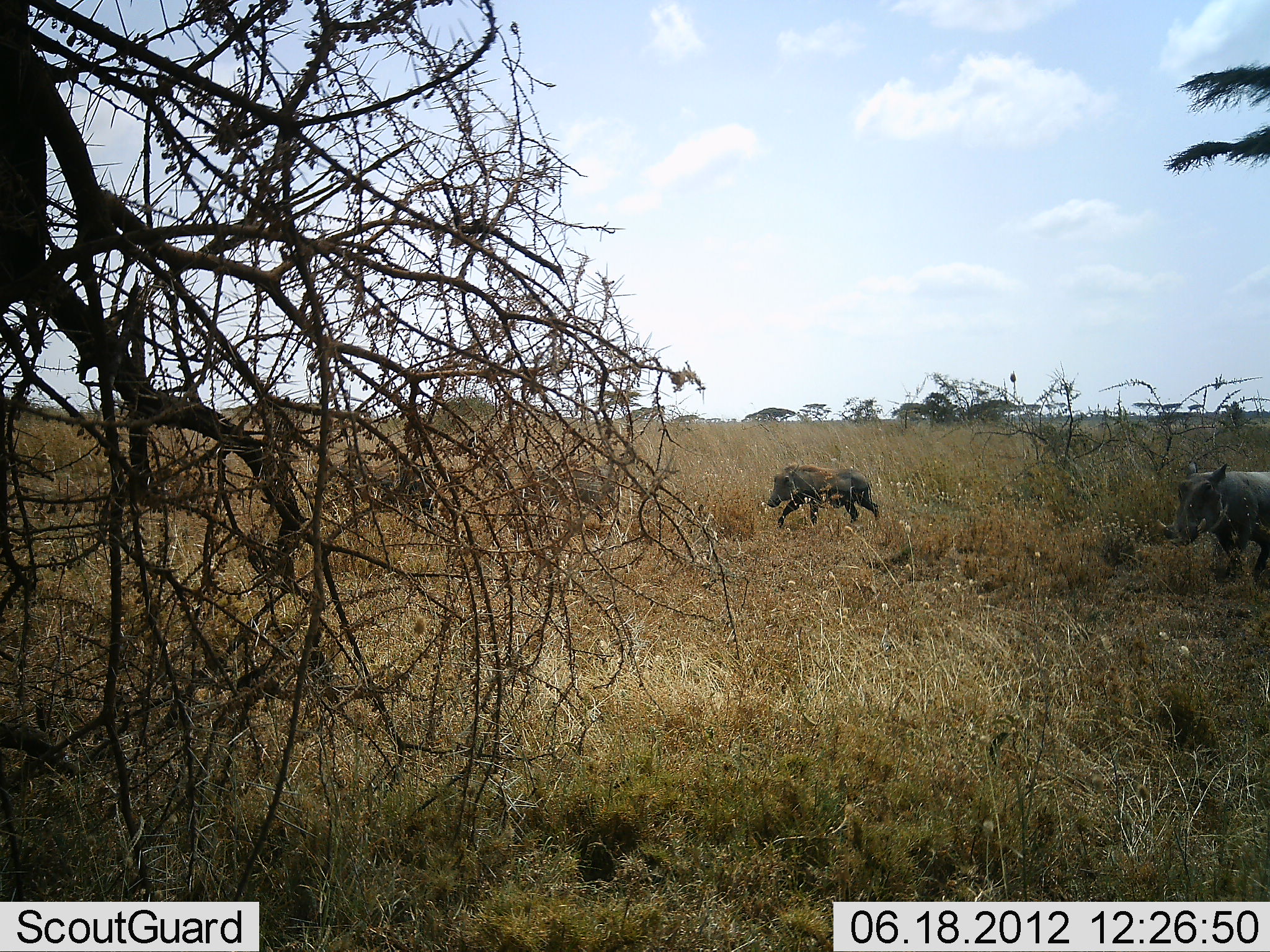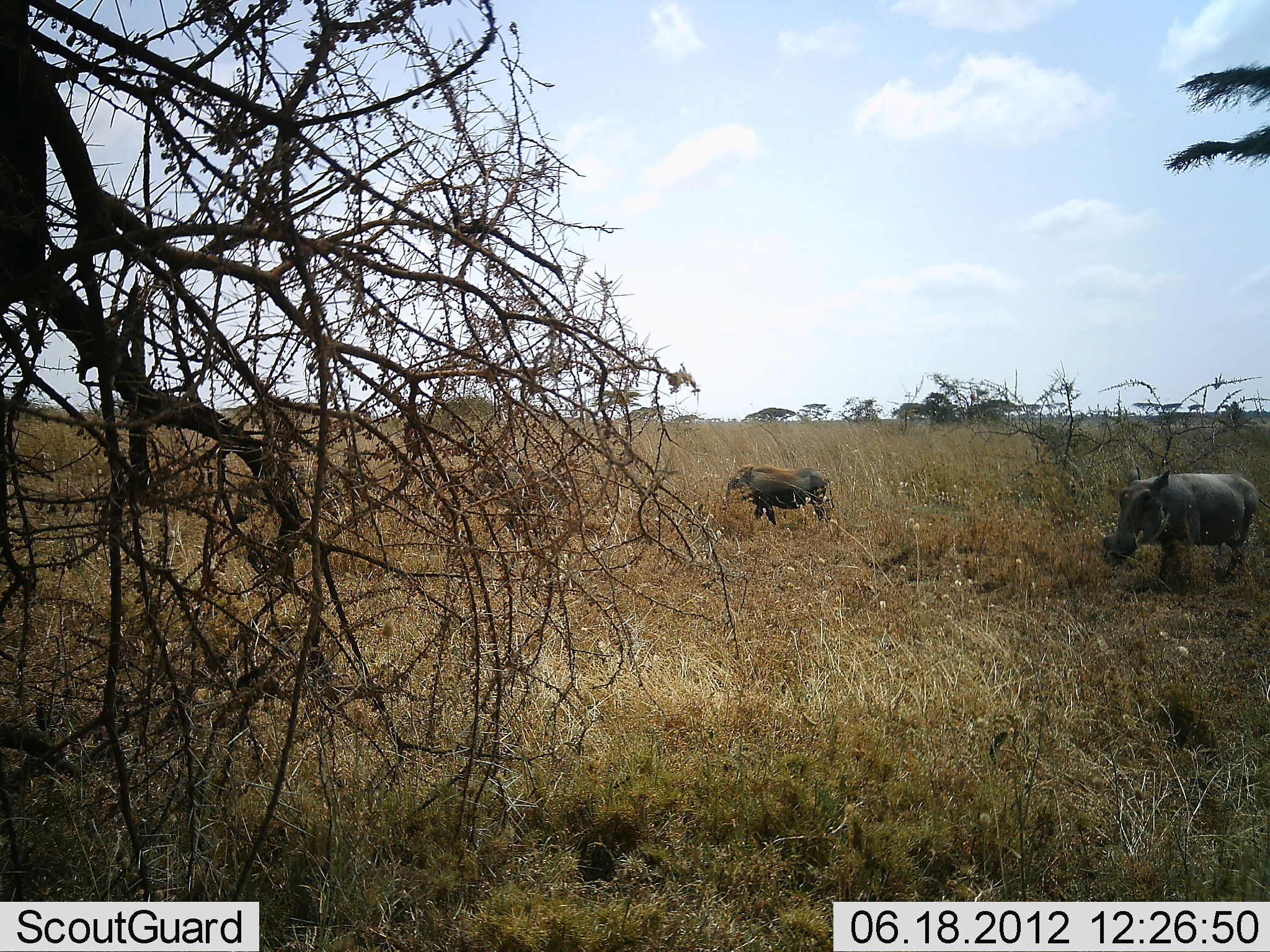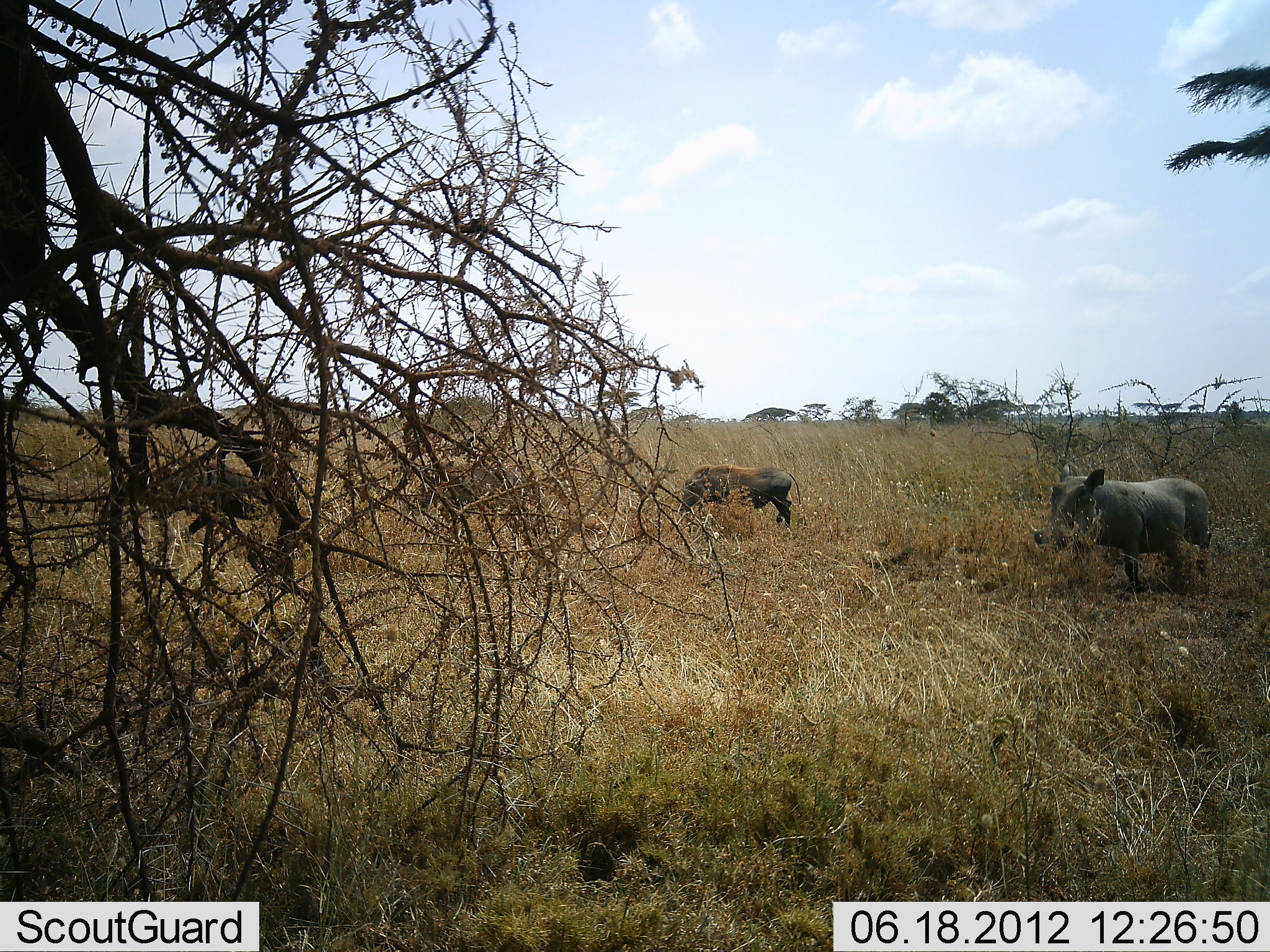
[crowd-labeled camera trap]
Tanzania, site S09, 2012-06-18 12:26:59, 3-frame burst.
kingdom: Animalia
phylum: Chordata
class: Mammalia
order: Artiodactyla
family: Suidae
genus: Phacochoerus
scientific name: Phacochoerus africanus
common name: warthog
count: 4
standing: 0%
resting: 0%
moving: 90%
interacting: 0%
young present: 0%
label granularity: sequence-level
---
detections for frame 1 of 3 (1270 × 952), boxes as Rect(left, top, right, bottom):
animal: Rect(1155, 461, 1270, 583); Rect(767, 462, 881, 528); Rect(350, 462, 438, 530); Rect(517, 464, 613, 524)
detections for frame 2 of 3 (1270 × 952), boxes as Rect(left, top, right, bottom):
animal: Rect(1097, 464, 1262, 587); Rect(464, 452, 572, 532); Rect(722, 462, 836, 524)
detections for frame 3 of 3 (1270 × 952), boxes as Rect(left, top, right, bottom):
animal: Rect(1026, 463, 1213, 594); Rect(136, 462, 272, 537); Rect(676, 463, 802, 534); Rect(415, 465, 528, 538)